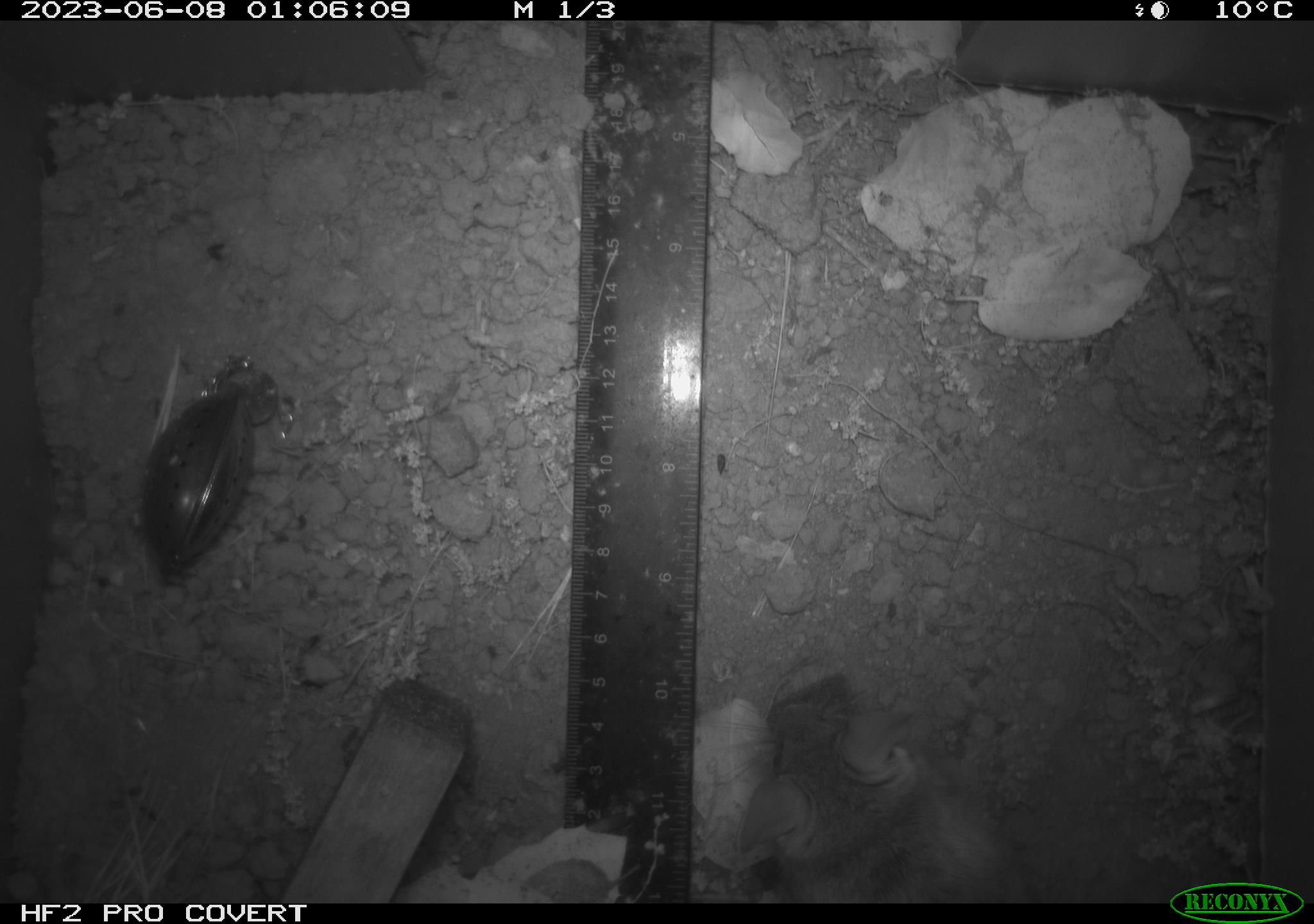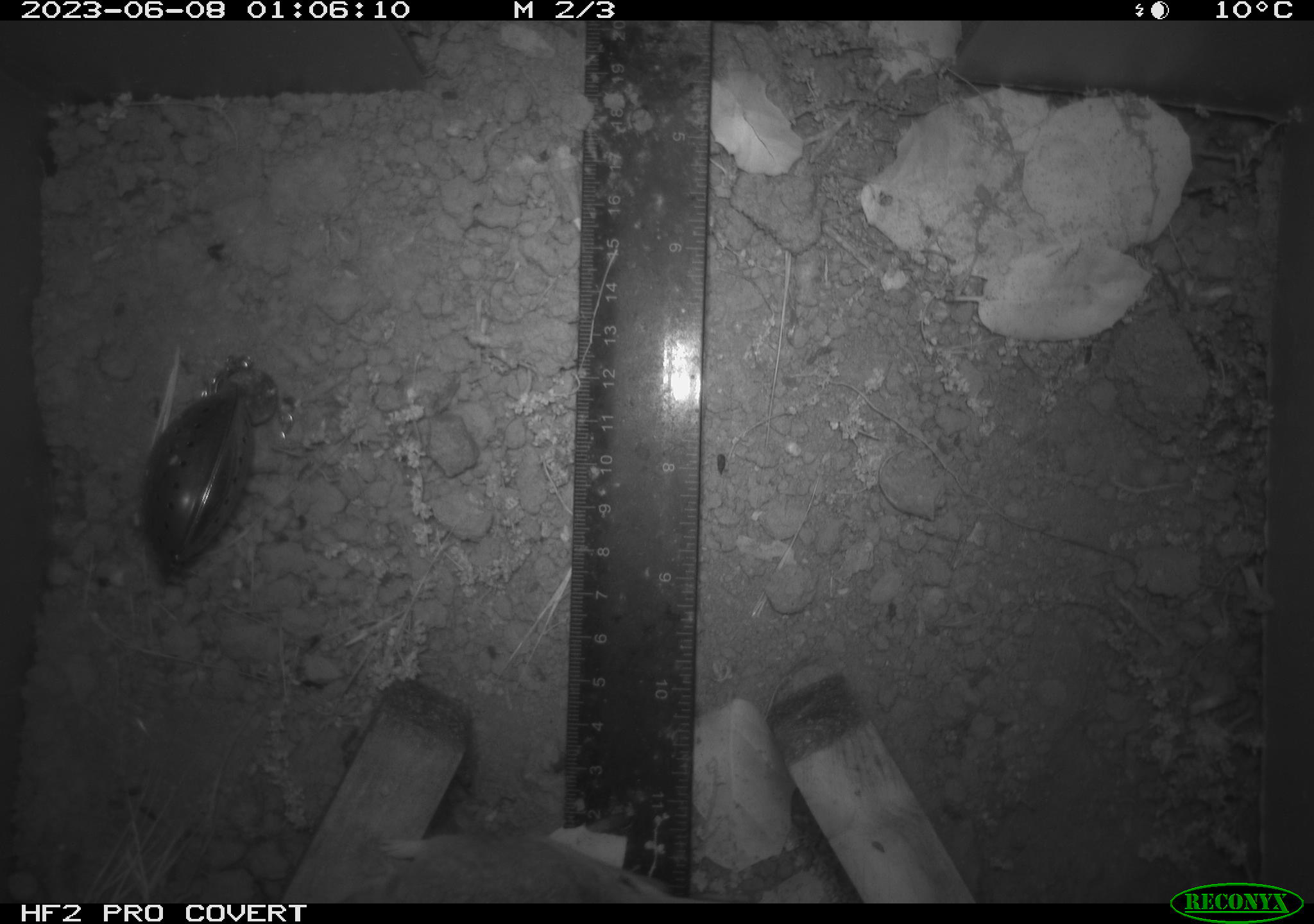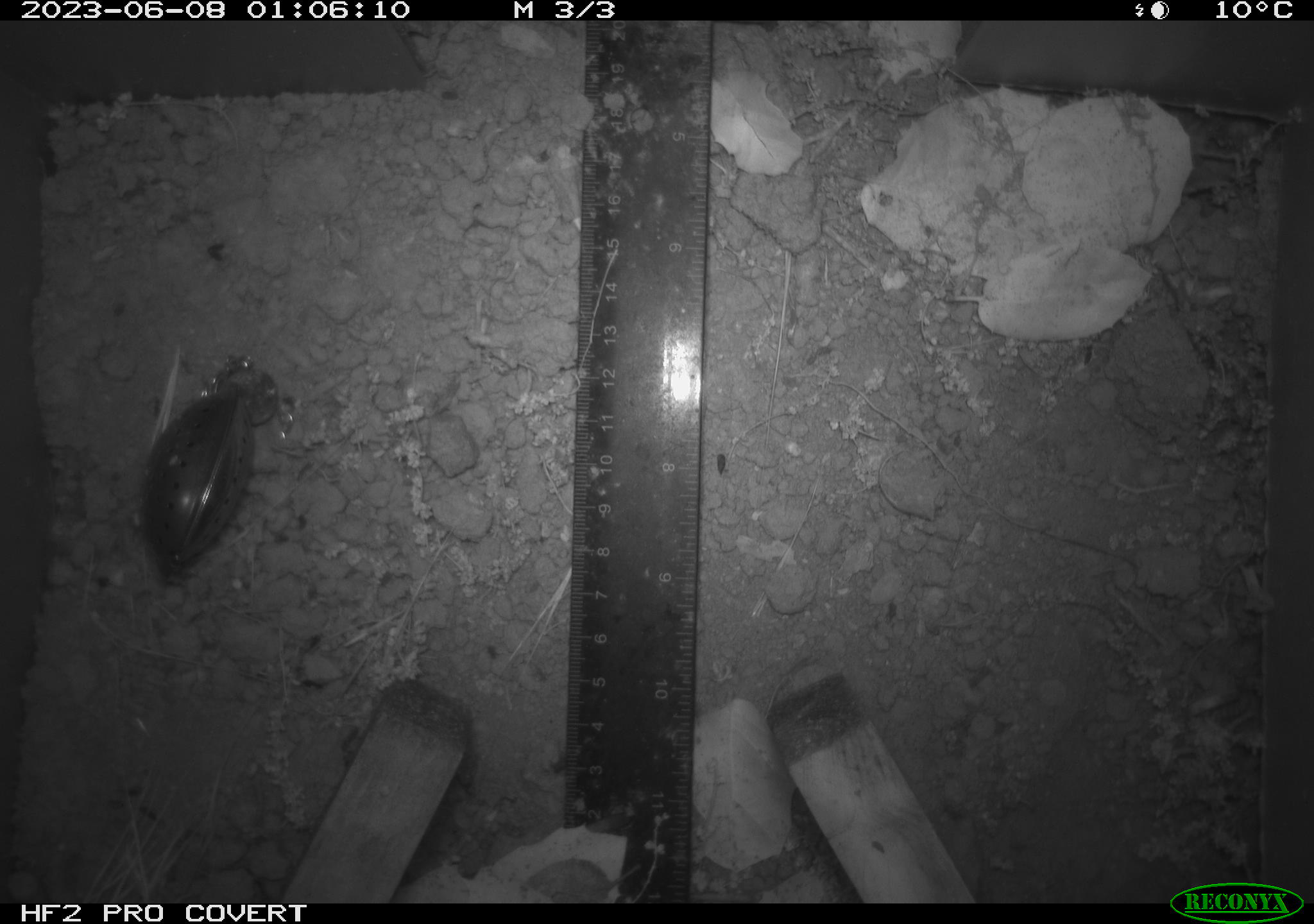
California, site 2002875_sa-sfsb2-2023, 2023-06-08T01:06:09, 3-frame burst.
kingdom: Animalia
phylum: Chordata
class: Mammalia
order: Rodentia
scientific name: Rodentia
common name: mouse species